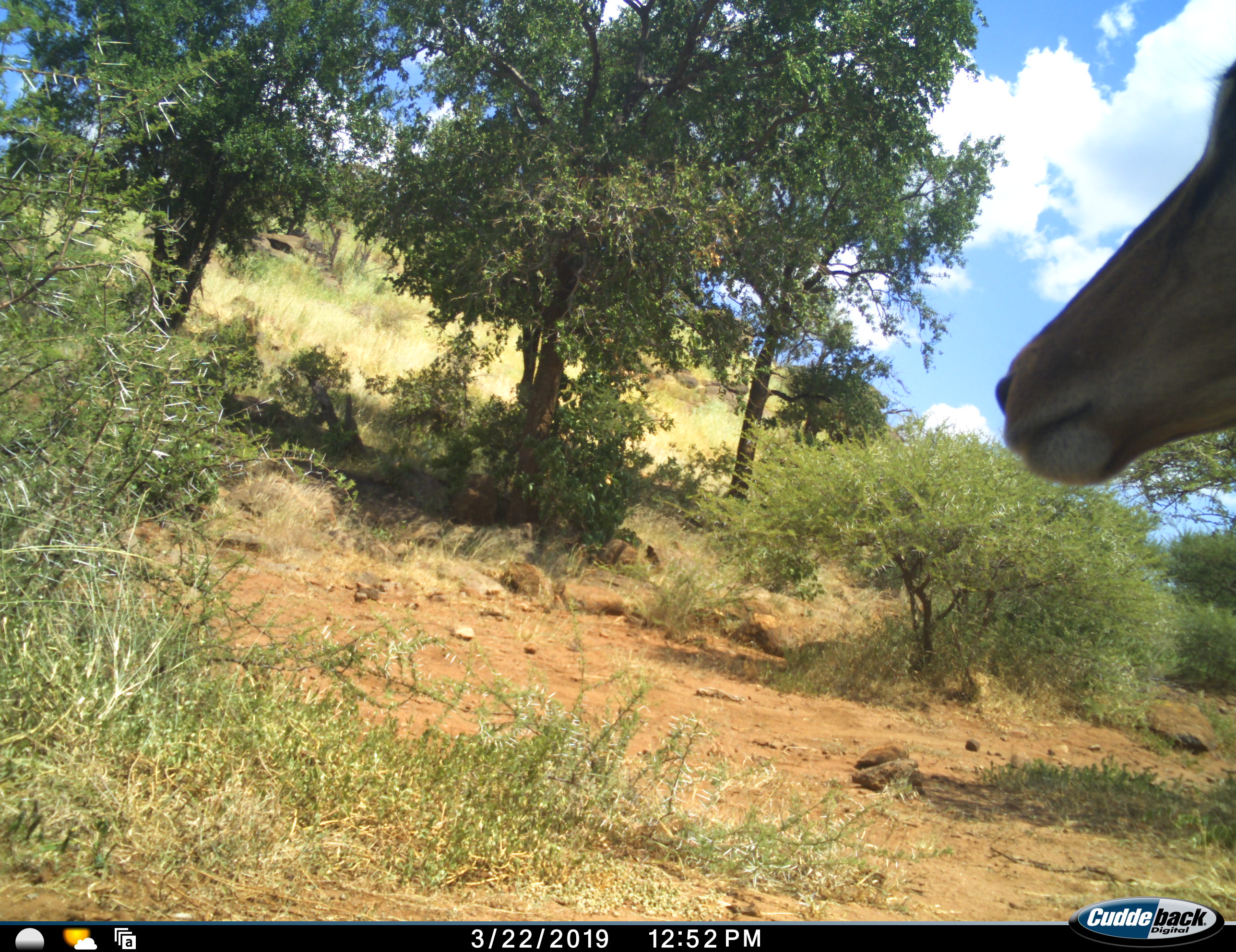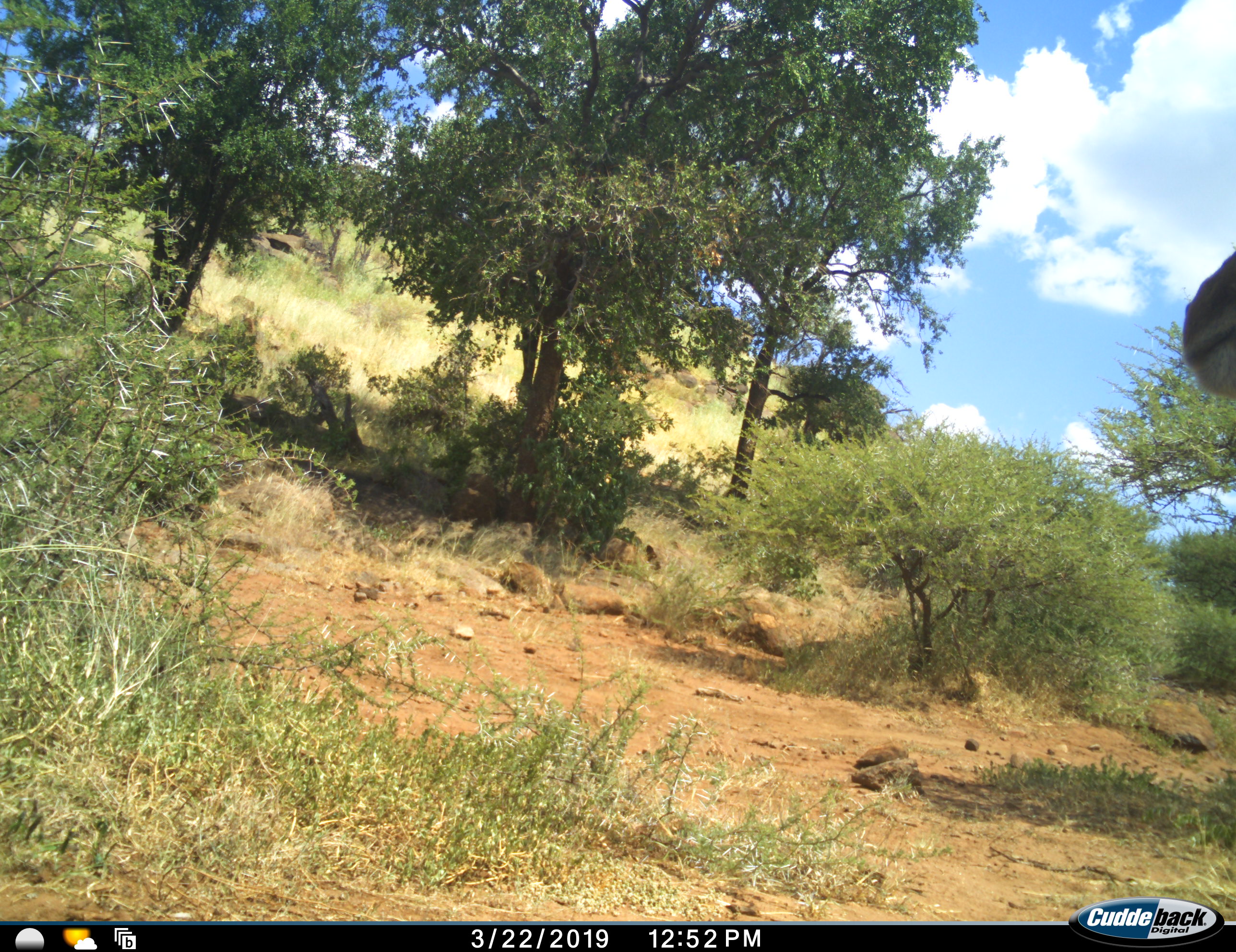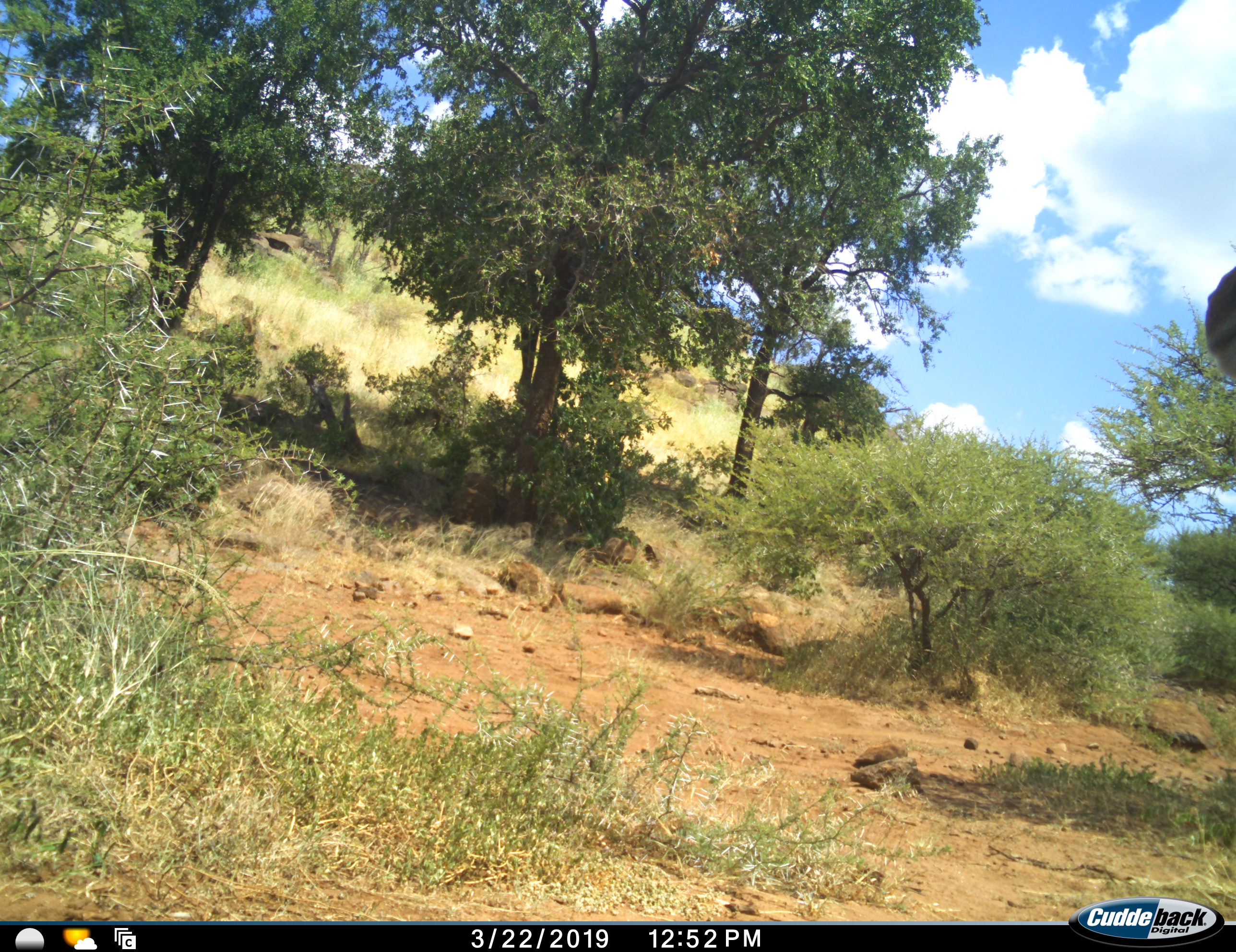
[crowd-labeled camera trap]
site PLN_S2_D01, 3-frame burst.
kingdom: Animalia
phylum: Chordata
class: Mammalia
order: Artiodactyla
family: Bovidae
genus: Aepyceros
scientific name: Aepyceros melampus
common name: impala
Impala (Aepyceros melampus), count 1. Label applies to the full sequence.